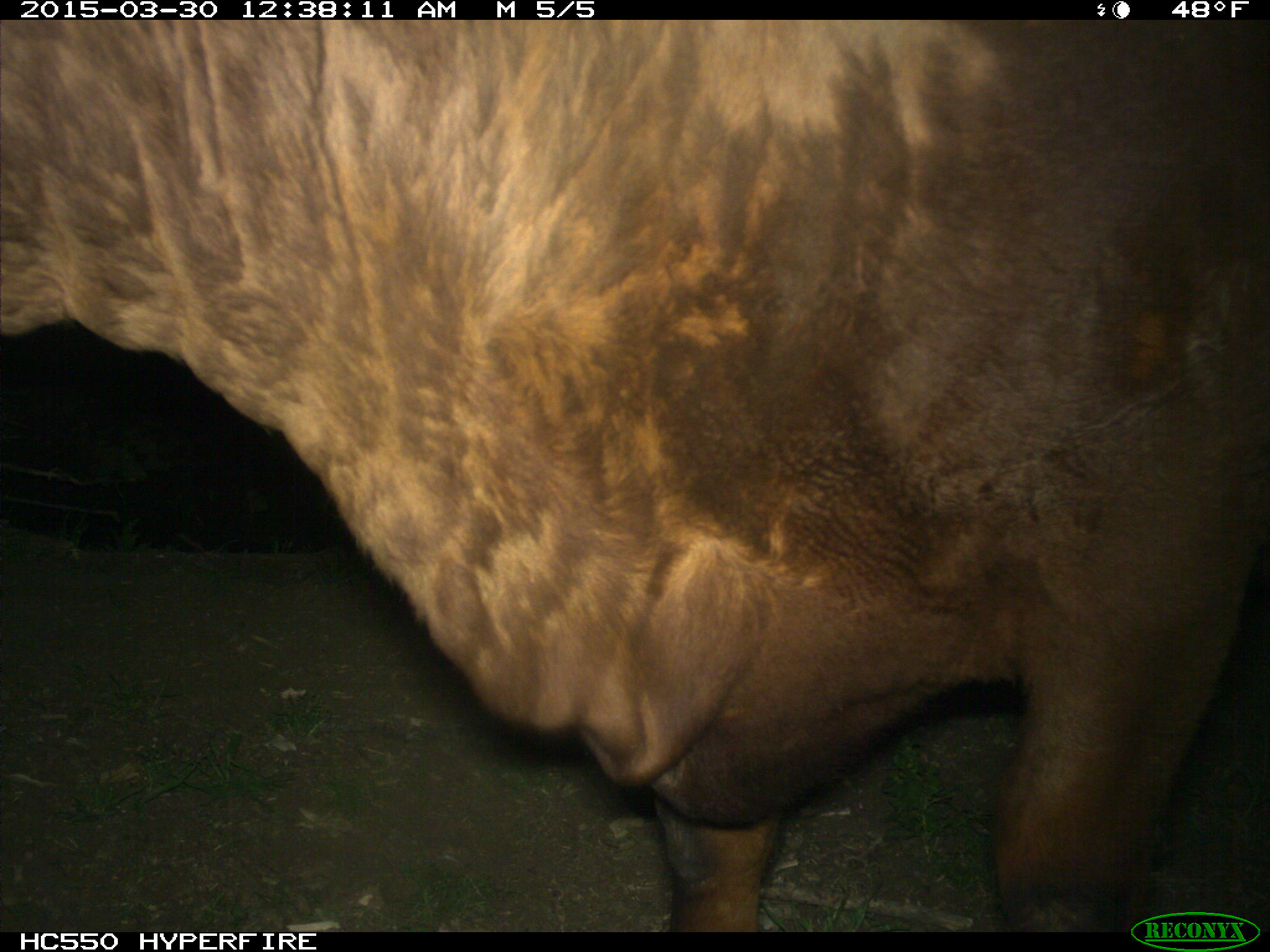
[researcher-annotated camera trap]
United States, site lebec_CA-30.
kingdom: Animalia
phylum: Chordata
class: Mammalia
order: Artiodactyla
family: Bovidae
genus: Bos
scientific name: Bos taurus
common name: domestic cow